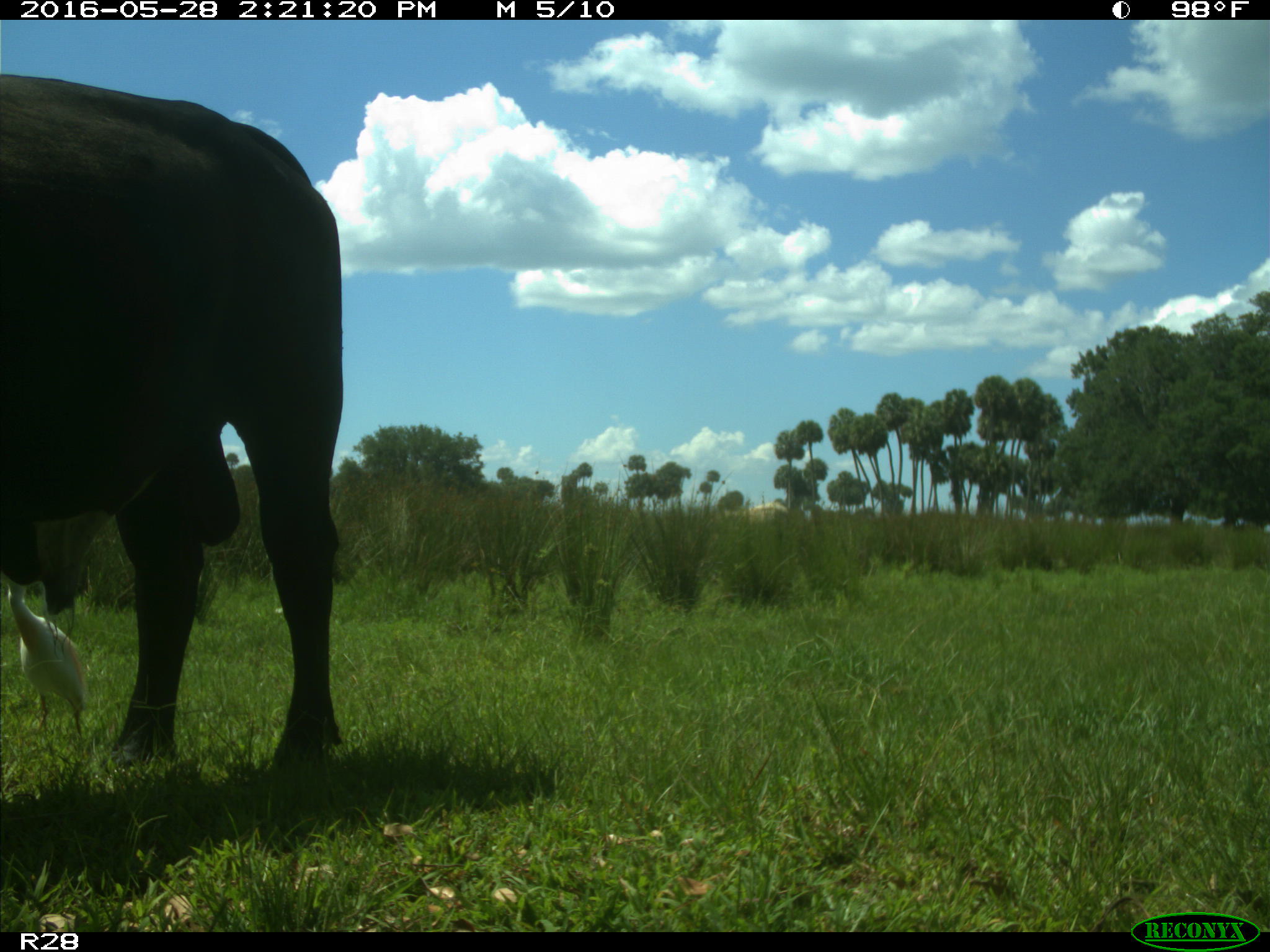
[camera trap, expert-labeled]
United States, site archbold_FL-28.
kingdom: Animalia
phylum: Chordata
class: Mammalia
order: Artiodactyla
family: Bovidae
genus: Bos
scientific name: Bos taurus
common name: domestic cow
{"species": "Bos taurus (domestic cow)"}